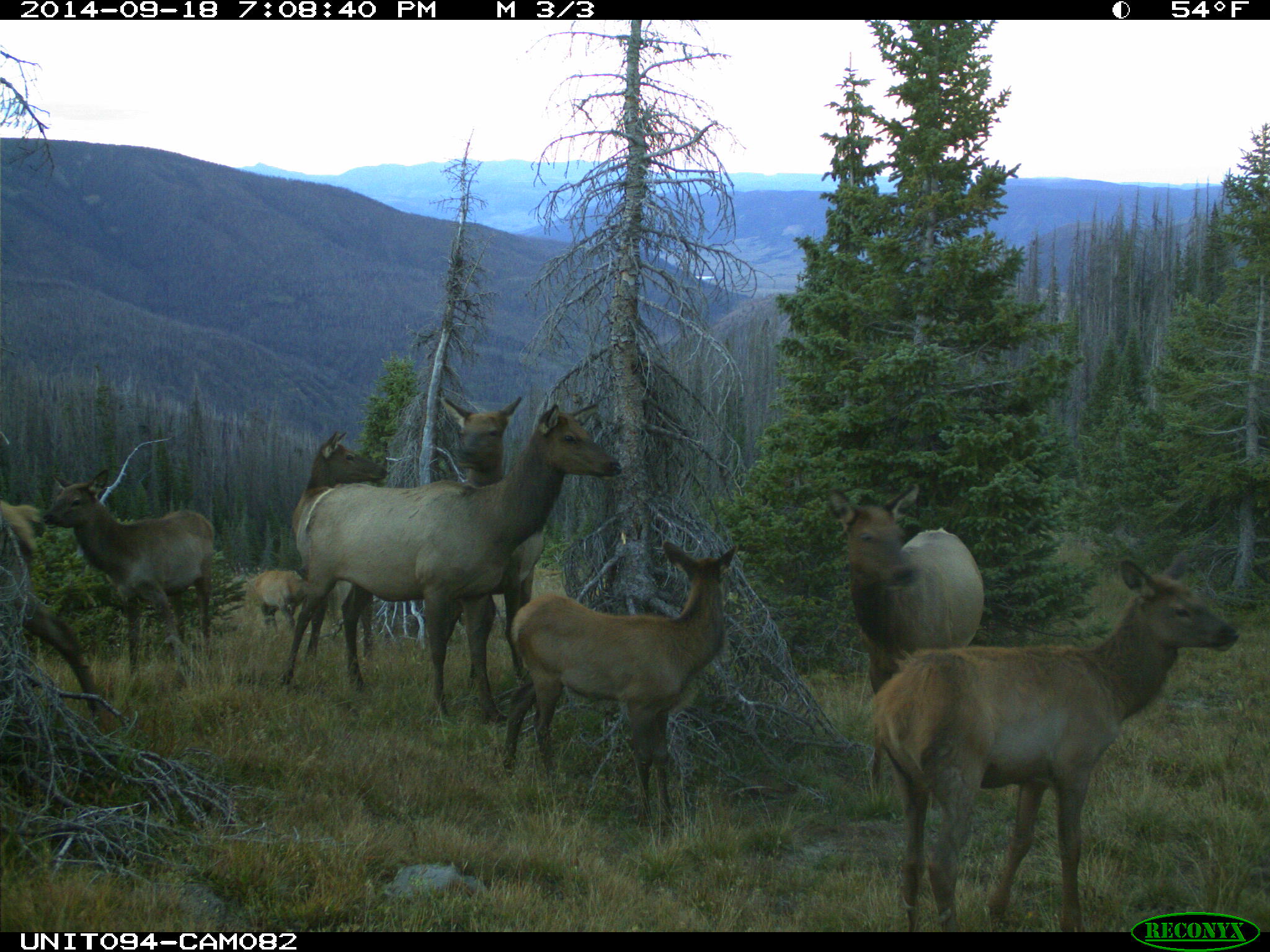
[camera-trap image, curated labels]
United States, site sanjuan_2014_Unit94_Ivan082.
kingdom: Animalia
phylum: Chordata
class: Mammalia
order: Artiodactyla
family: Cervidae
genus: Cervus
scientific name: Cervus elaphus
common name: red deer